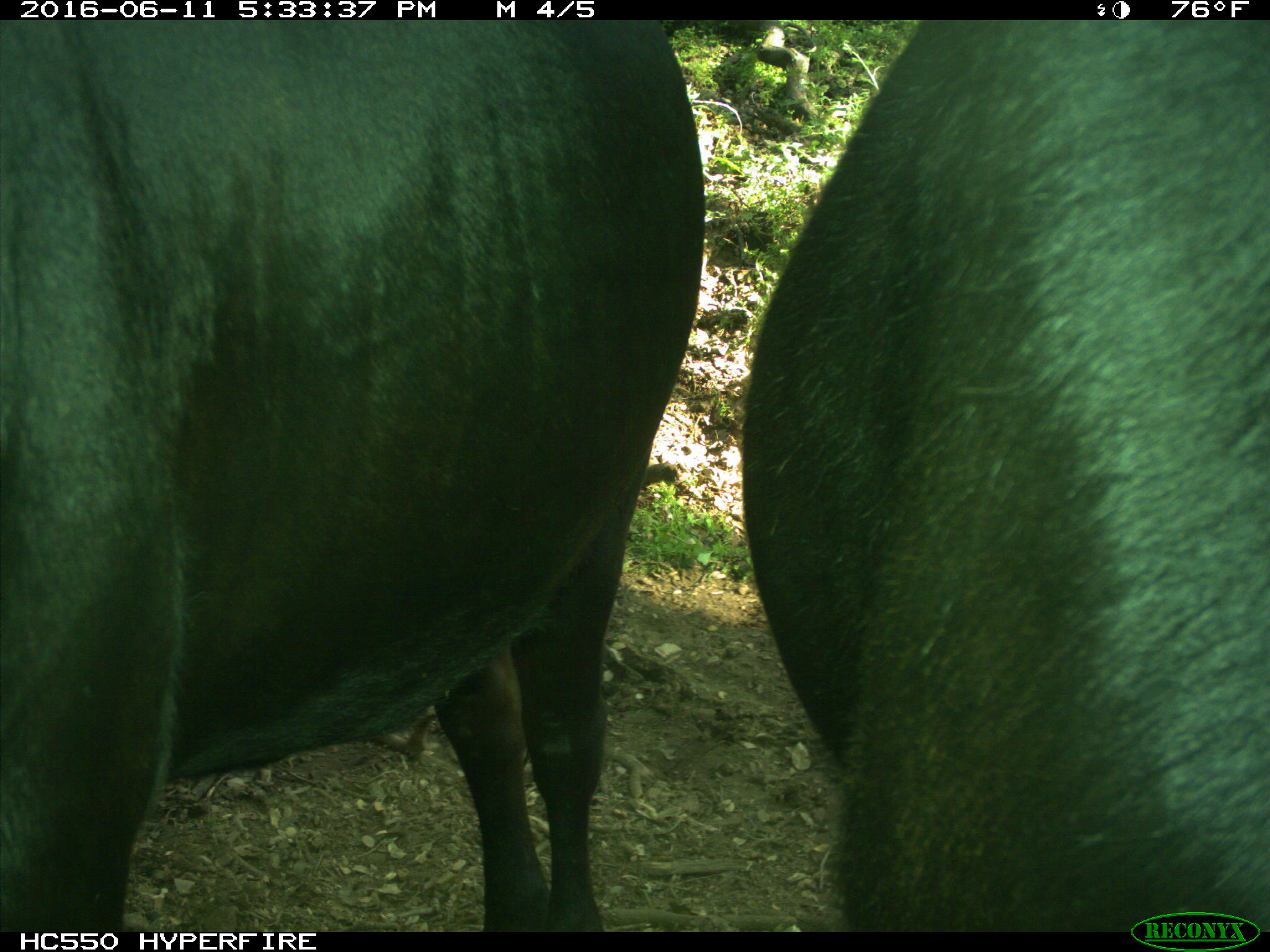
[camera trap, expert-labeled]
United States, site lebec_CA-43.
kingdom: Animalia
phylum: Chordata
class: Mammalia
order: Artiodactyla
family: Bovidae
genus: Bos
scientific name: Bos taurus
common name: domestic cow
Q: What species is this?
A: Bos taurus (domestic cow).